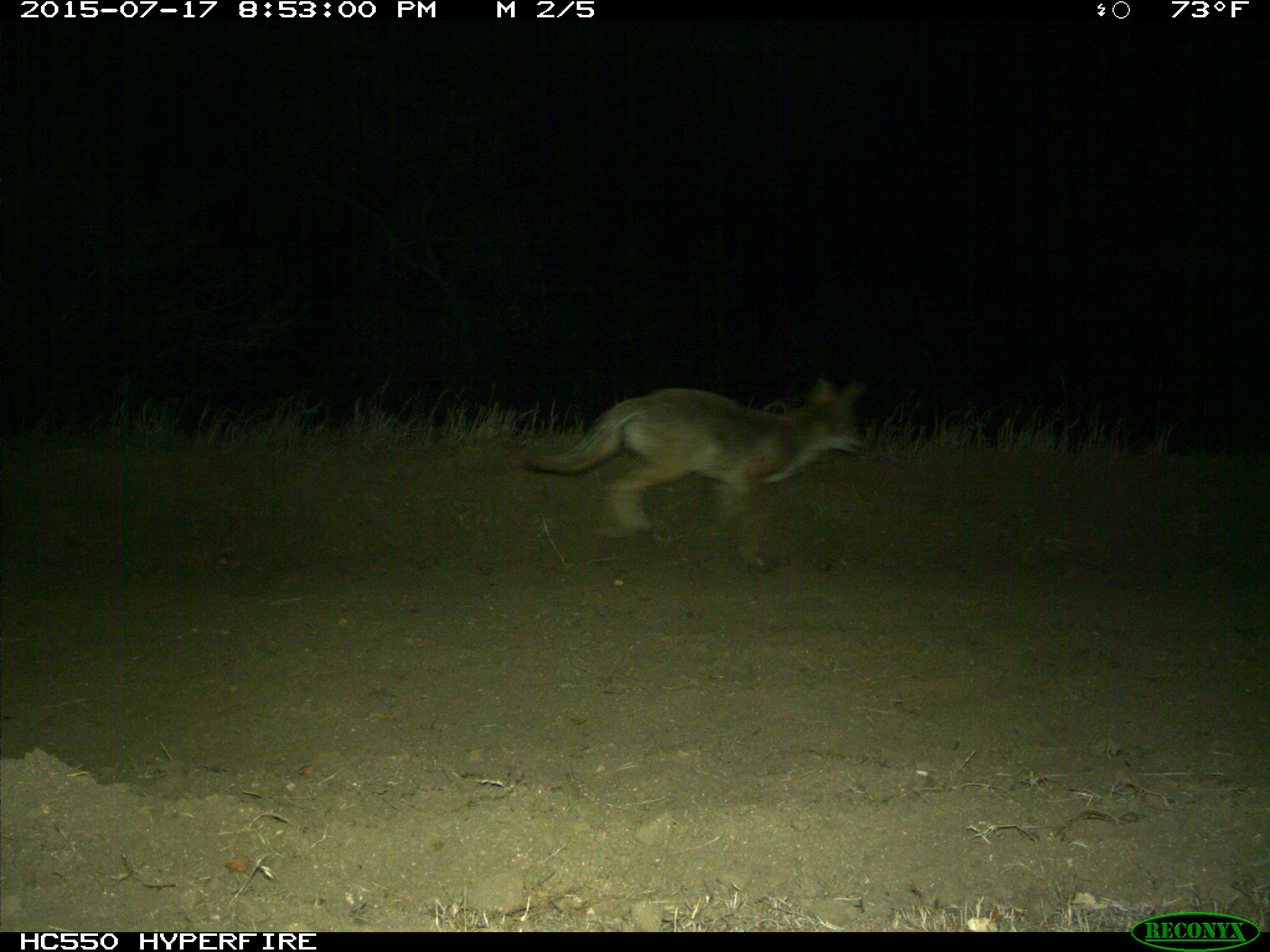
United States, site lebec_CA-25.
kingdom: Animalia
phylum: Chordata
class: Mammalia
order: Carnivora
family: Canidae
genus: Canis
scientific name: Canis latrans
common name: coyote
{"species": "Canis latrans (coyote)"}